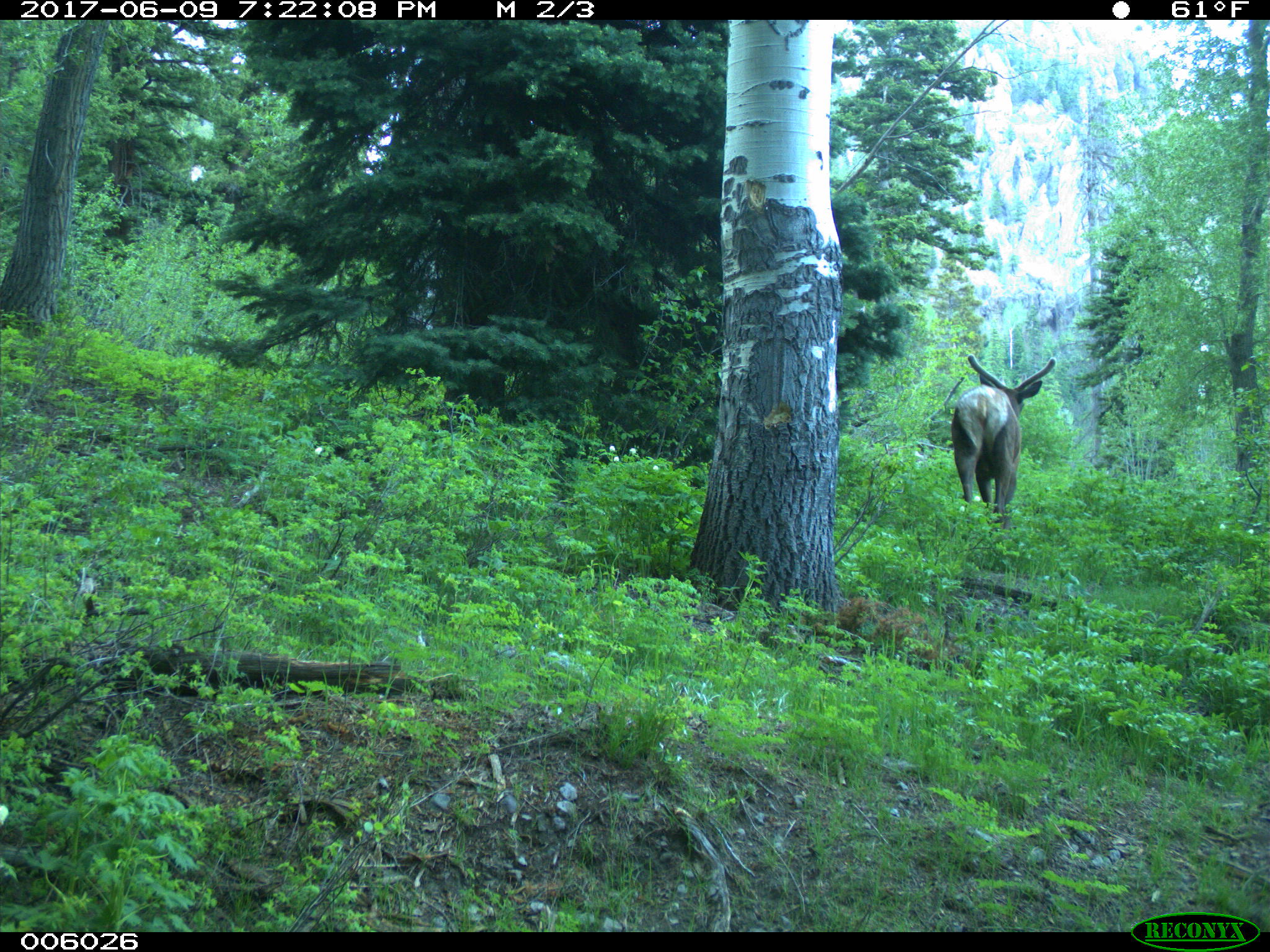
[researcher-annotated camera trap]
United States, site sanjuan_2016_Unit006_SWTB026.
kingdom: Animalia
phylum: Chordata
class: Mammalia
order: Artiodactyla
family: Cervidae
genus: Cervus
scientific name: Cervus elaphus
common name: red deer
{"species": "Cervus elaphus (red deer)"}